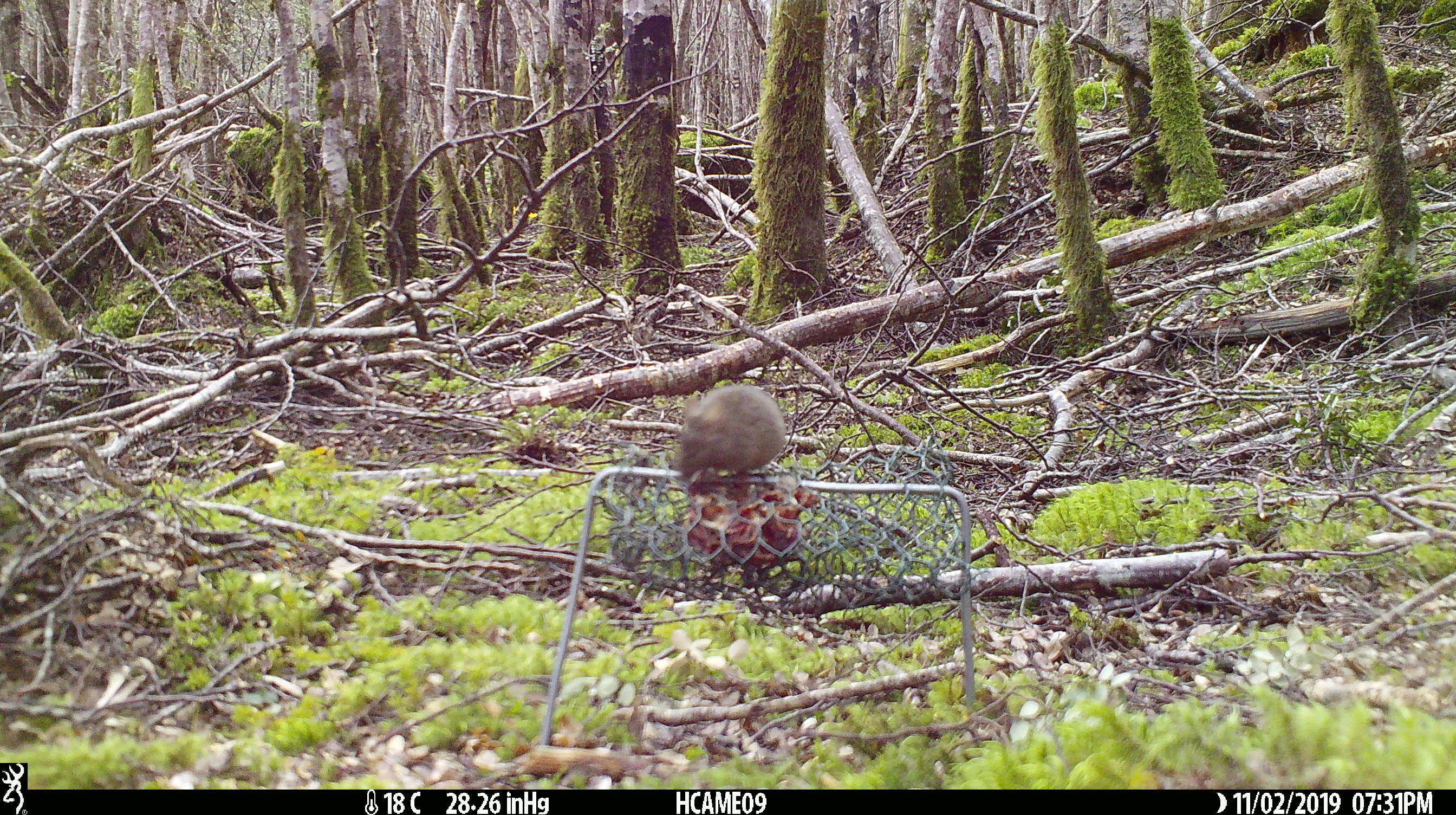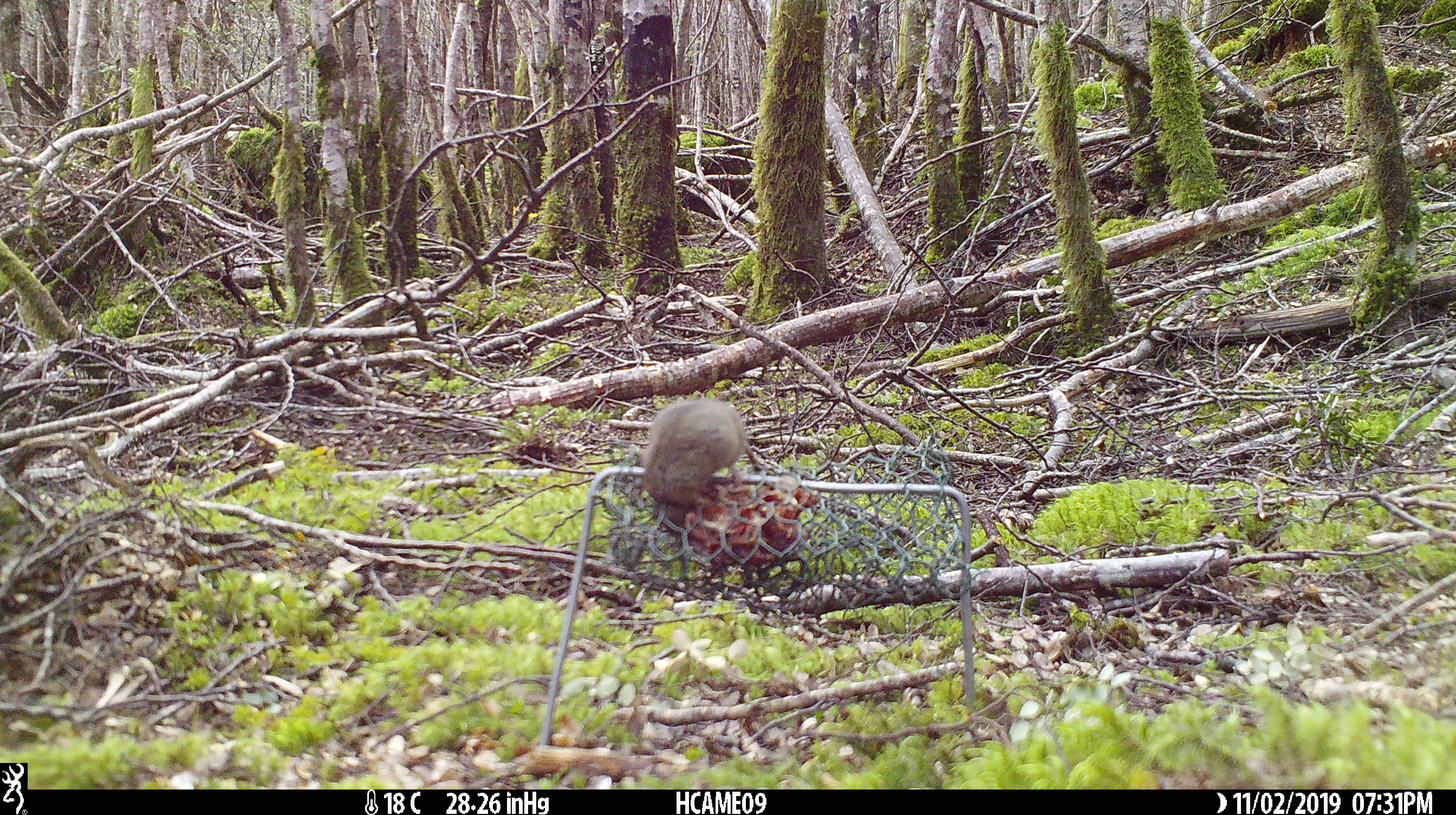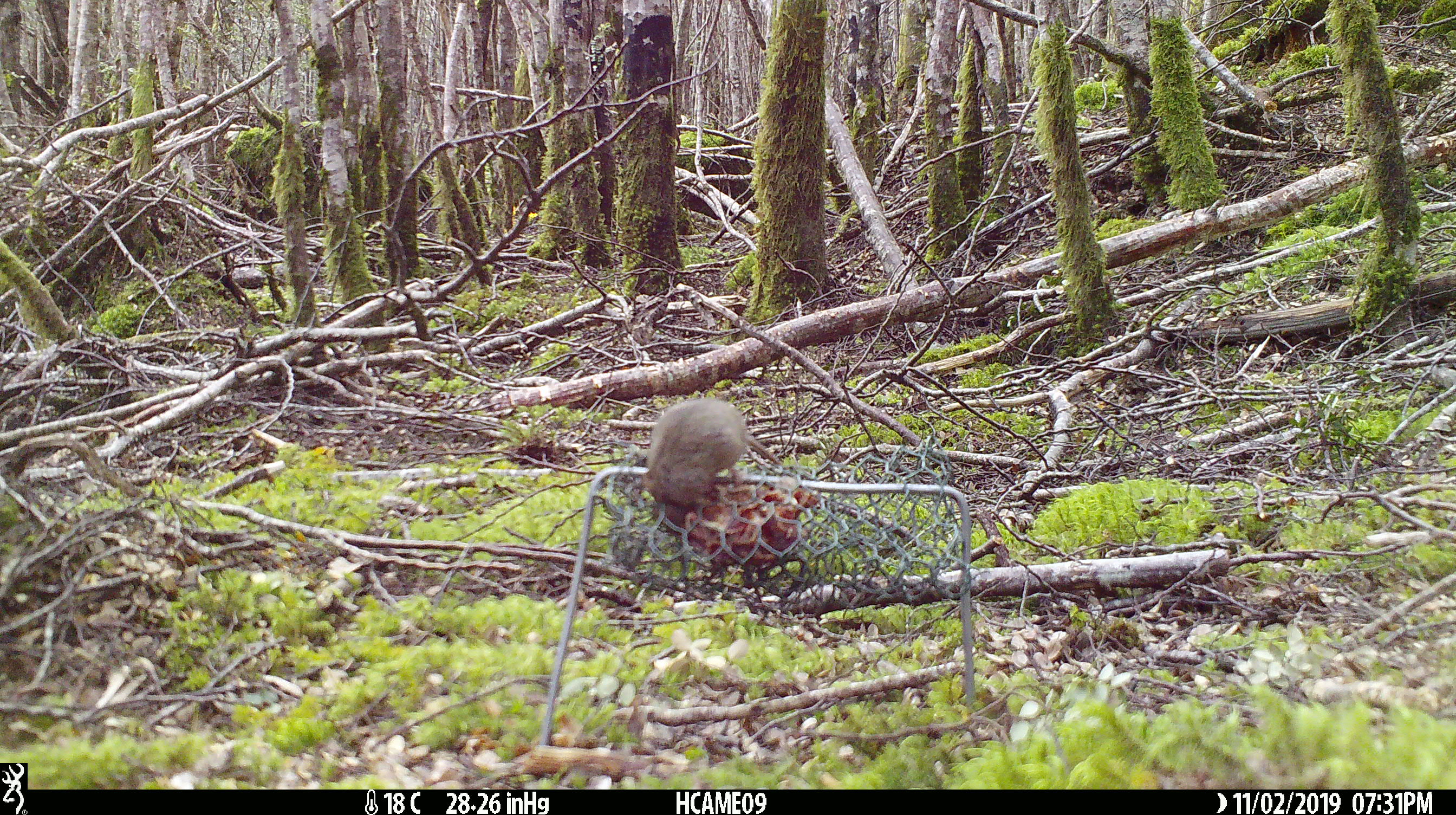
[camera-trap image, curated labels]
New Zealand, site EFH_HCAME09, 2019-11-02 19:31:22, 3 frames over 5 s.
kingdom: Animalia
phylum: Chordata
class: Mammalia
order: Rodentia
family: Muridae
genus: Mus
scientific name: Mus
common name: mouse